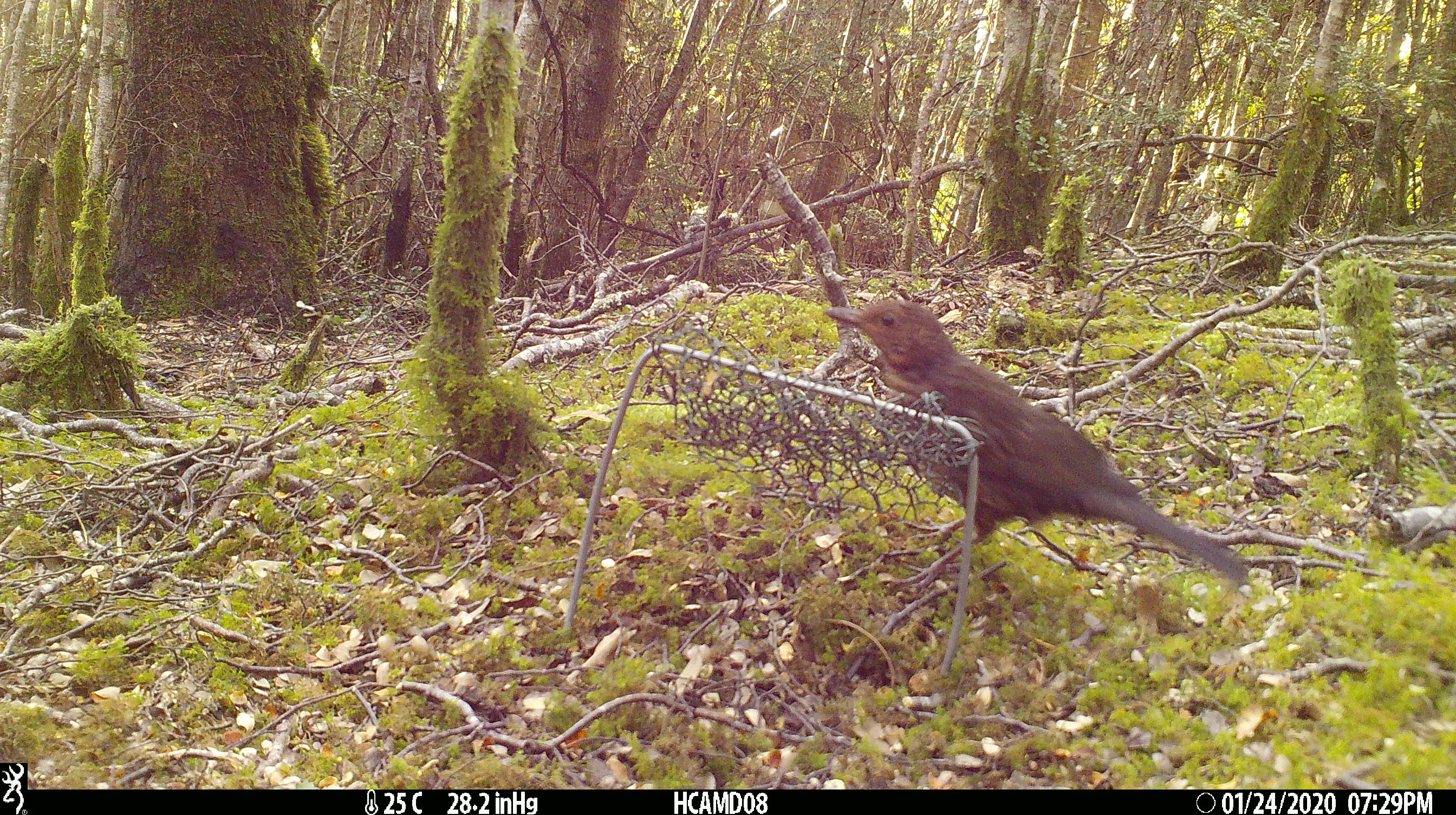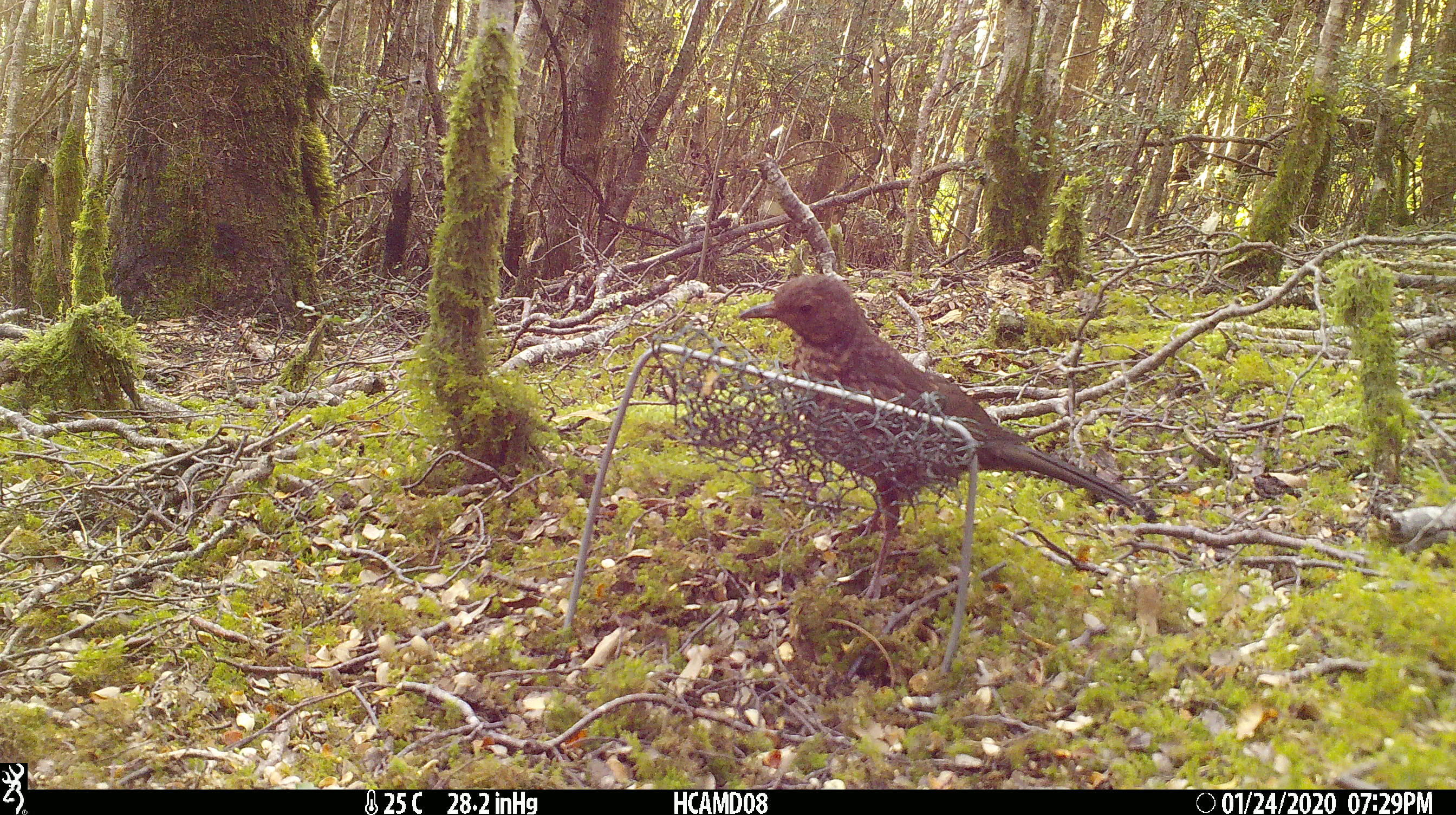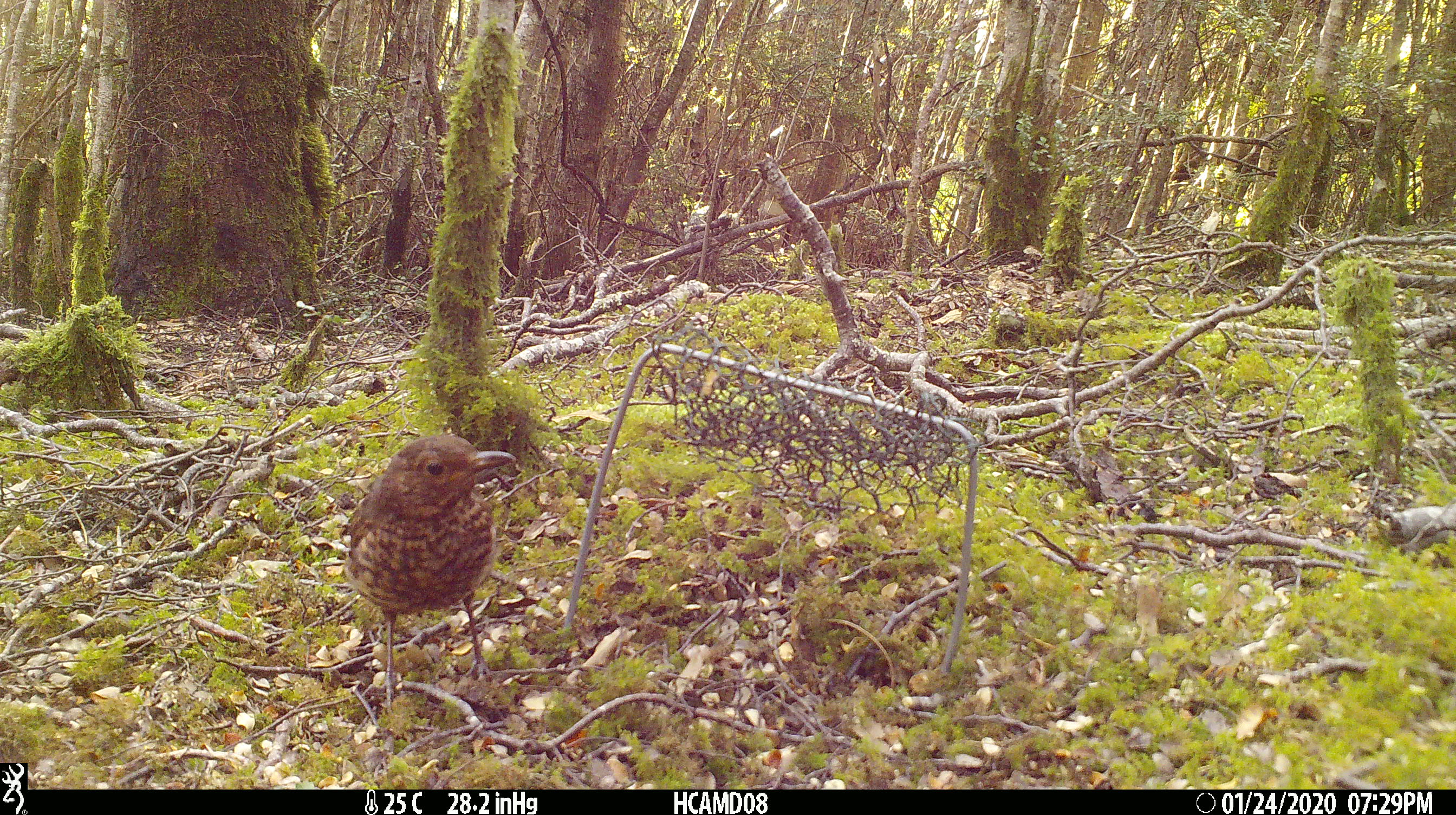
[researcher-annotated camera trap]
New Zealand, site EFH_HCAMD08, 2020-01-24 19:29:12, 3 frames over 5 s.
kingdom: Animalia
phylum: Chordata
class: Aves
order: Passeriformes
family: Turdidae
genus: Turdus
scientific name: Turdus merula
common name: eurasian blackbird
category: blackbird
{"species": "blackbird (eurasian blackbird) (Turdus merula)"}